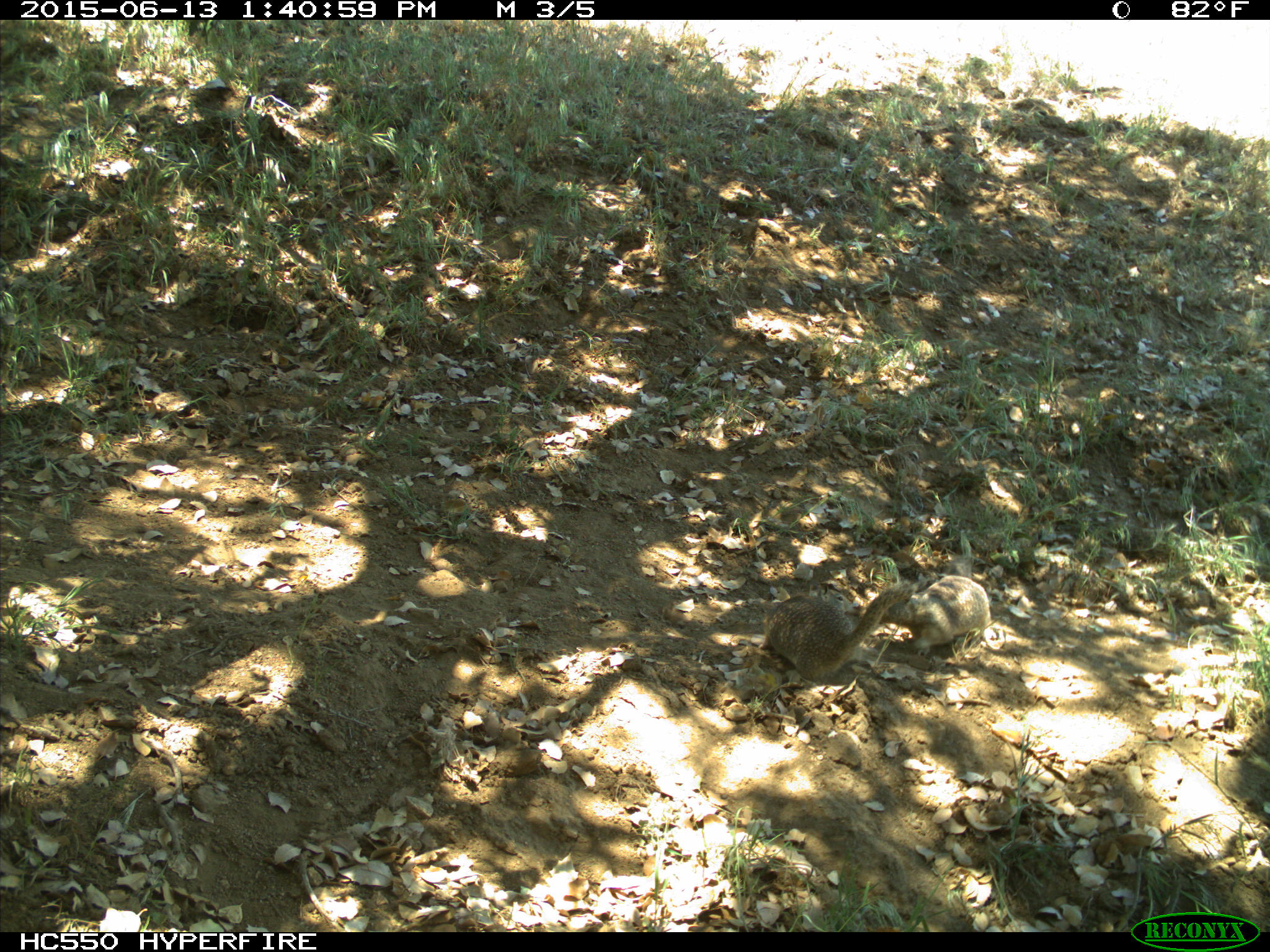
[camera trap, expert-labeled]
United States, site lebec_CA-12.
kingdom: Animalia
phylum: Chordata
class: Mammalia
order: Rodentia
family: Sciuridae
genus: Otospermophilus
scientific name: Otospermophilus beecheyi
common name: california ground squirrel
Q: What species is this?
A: Otospermophilus beecheyi (california ground squirrel).